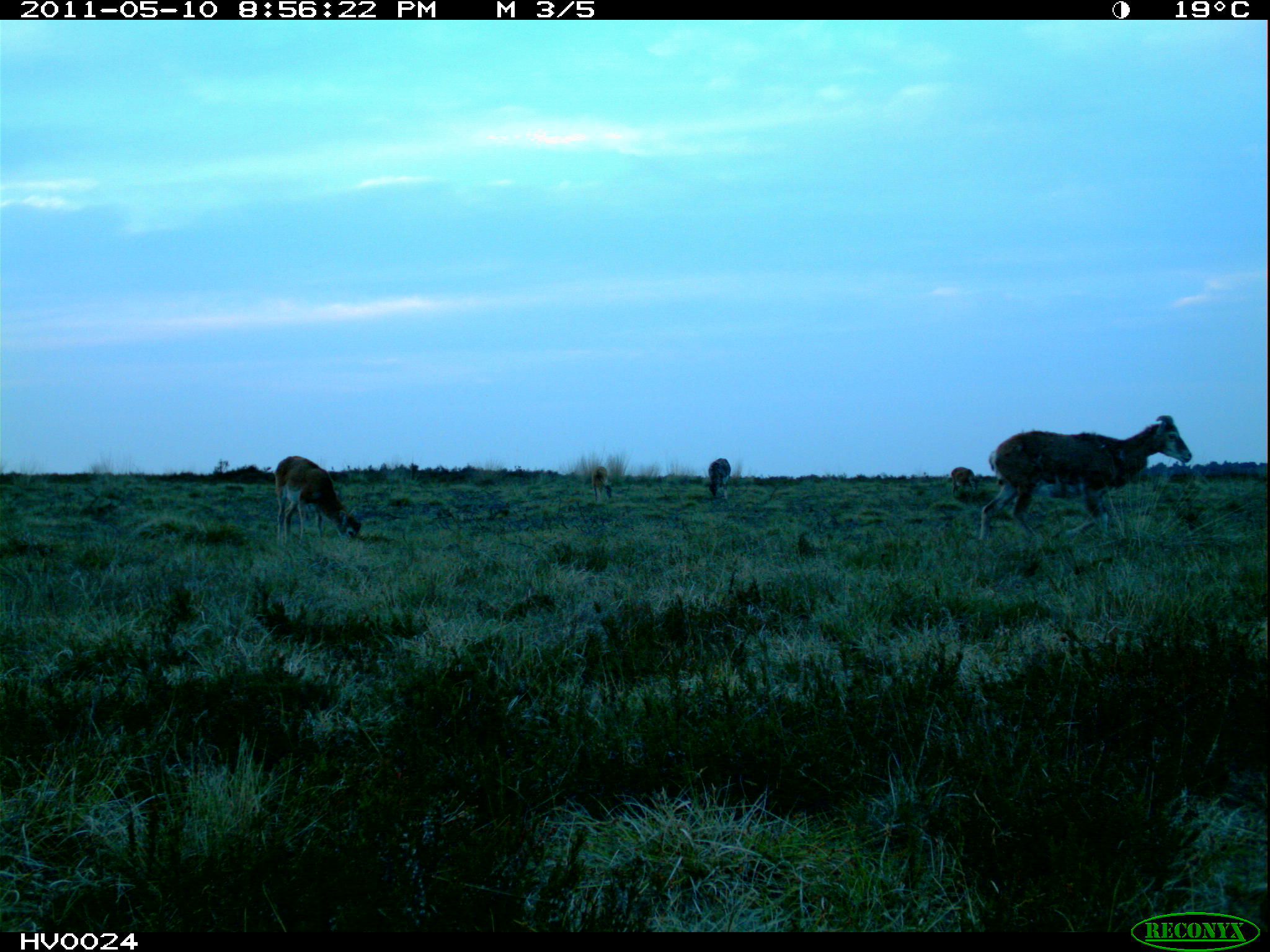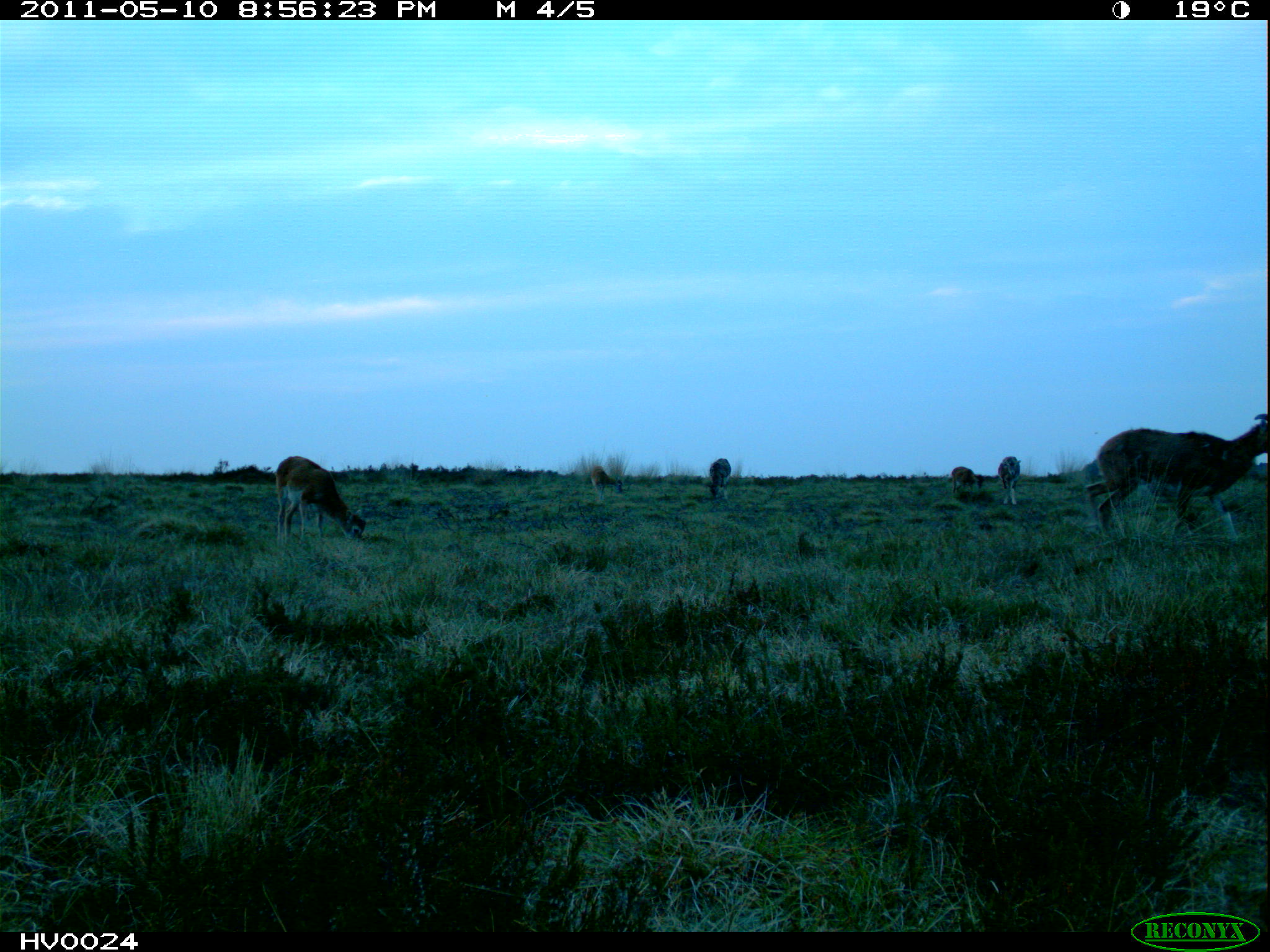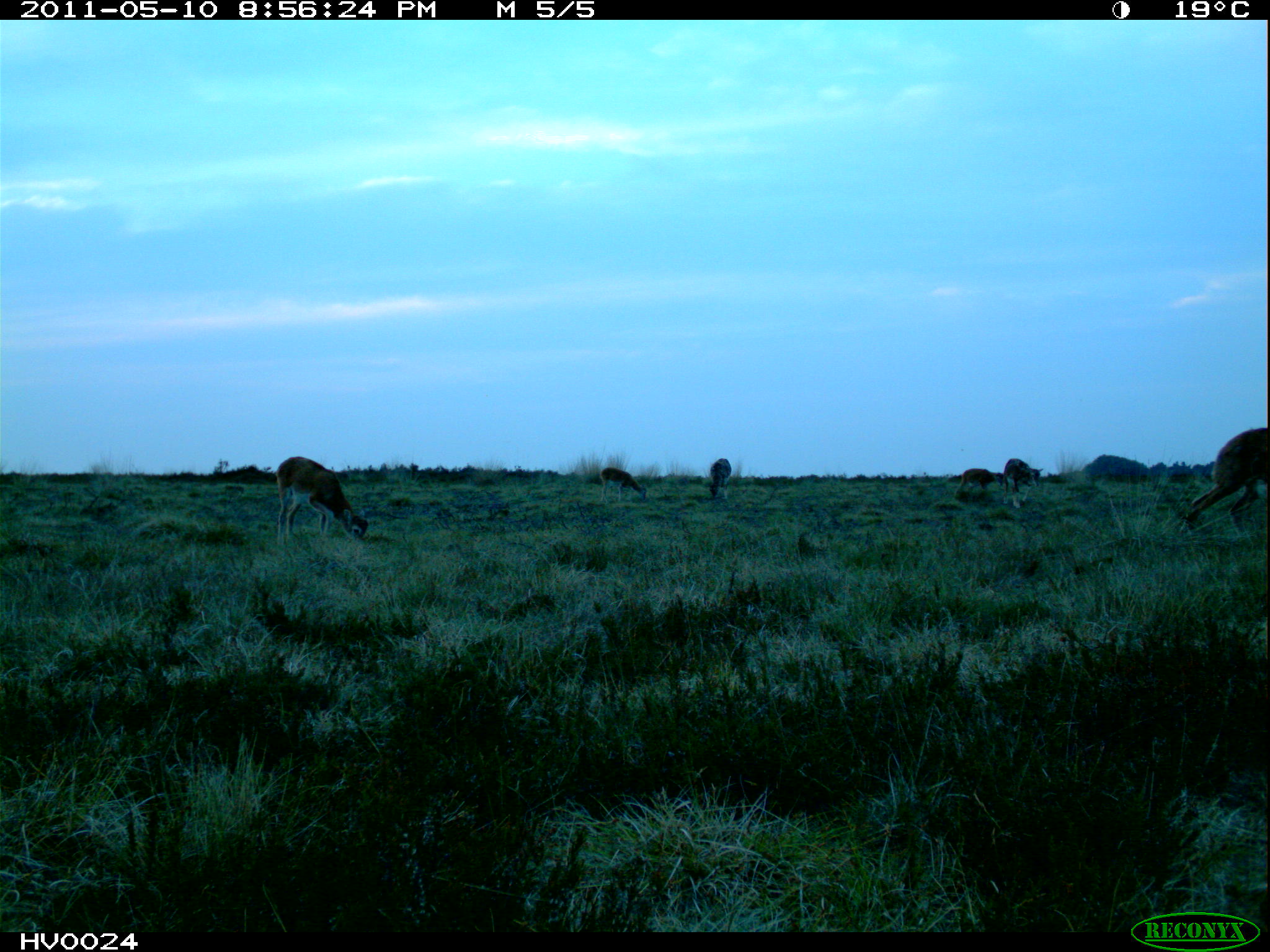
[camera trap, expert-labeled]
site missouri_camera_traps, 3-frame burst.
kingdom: Animalia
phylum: Chordata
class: Mammalia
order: Artiodactyla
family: Bovidae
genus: Ovis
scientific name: Ovis ammon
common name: mouflon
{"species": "mouflon (Ovis ammon)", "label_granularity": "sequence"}